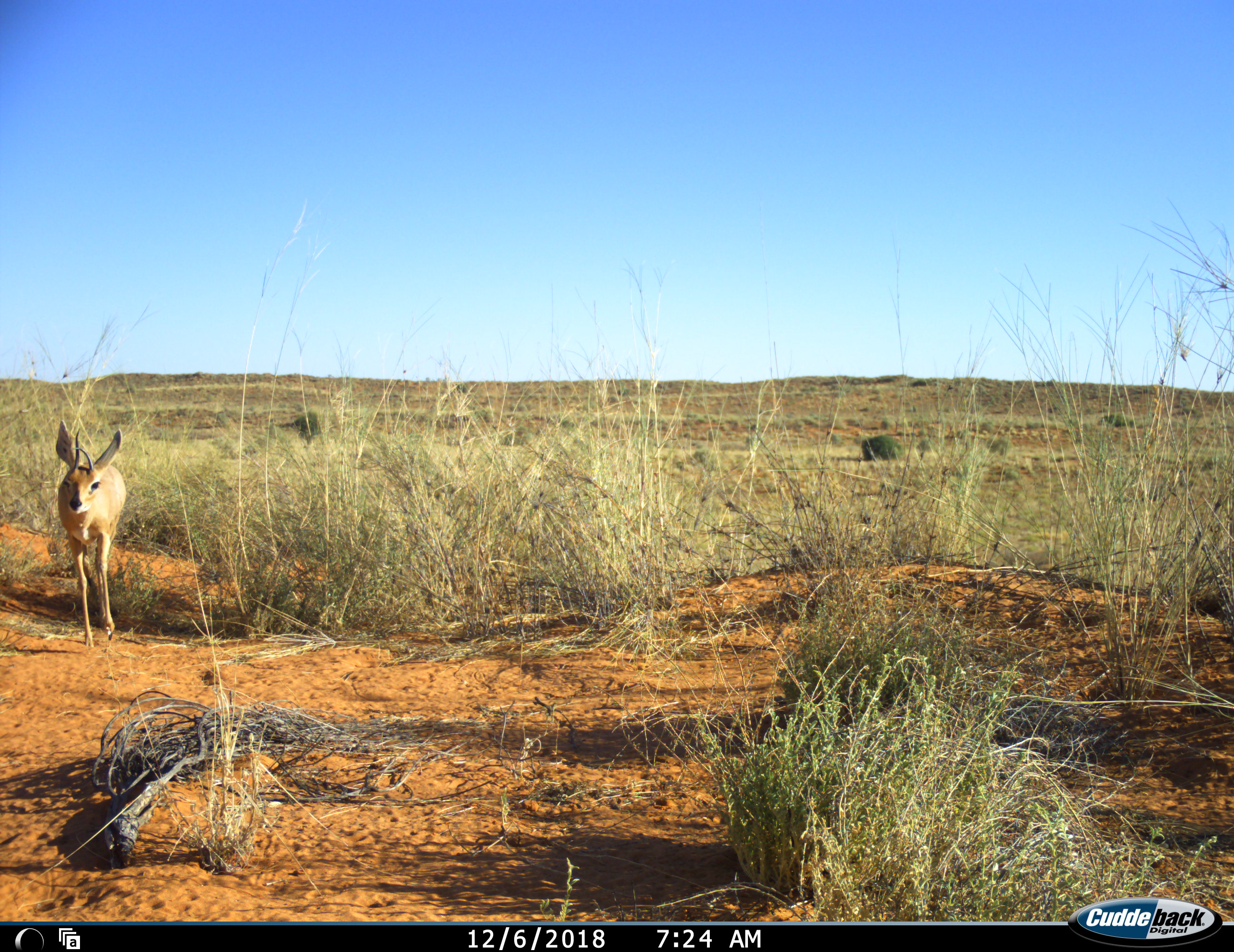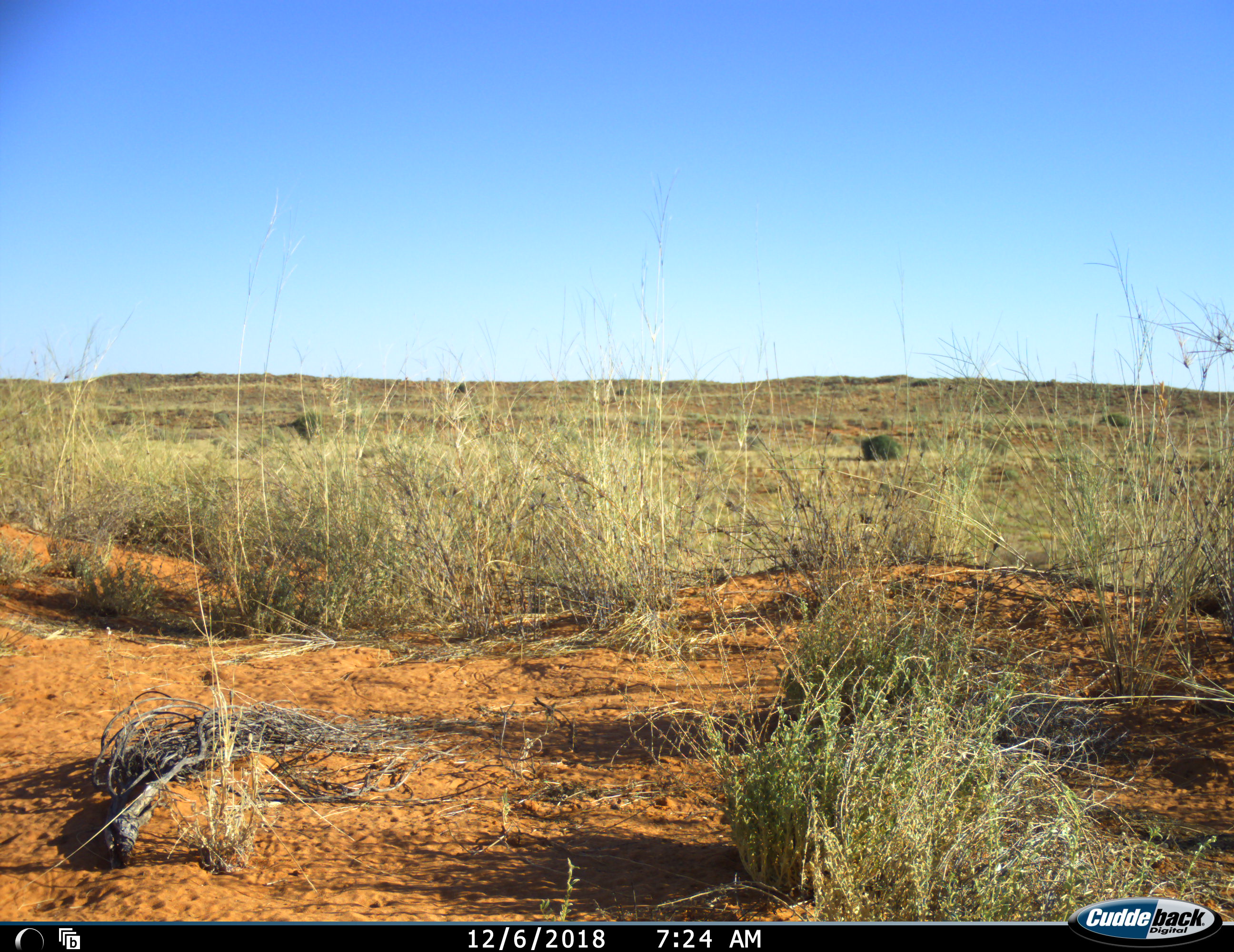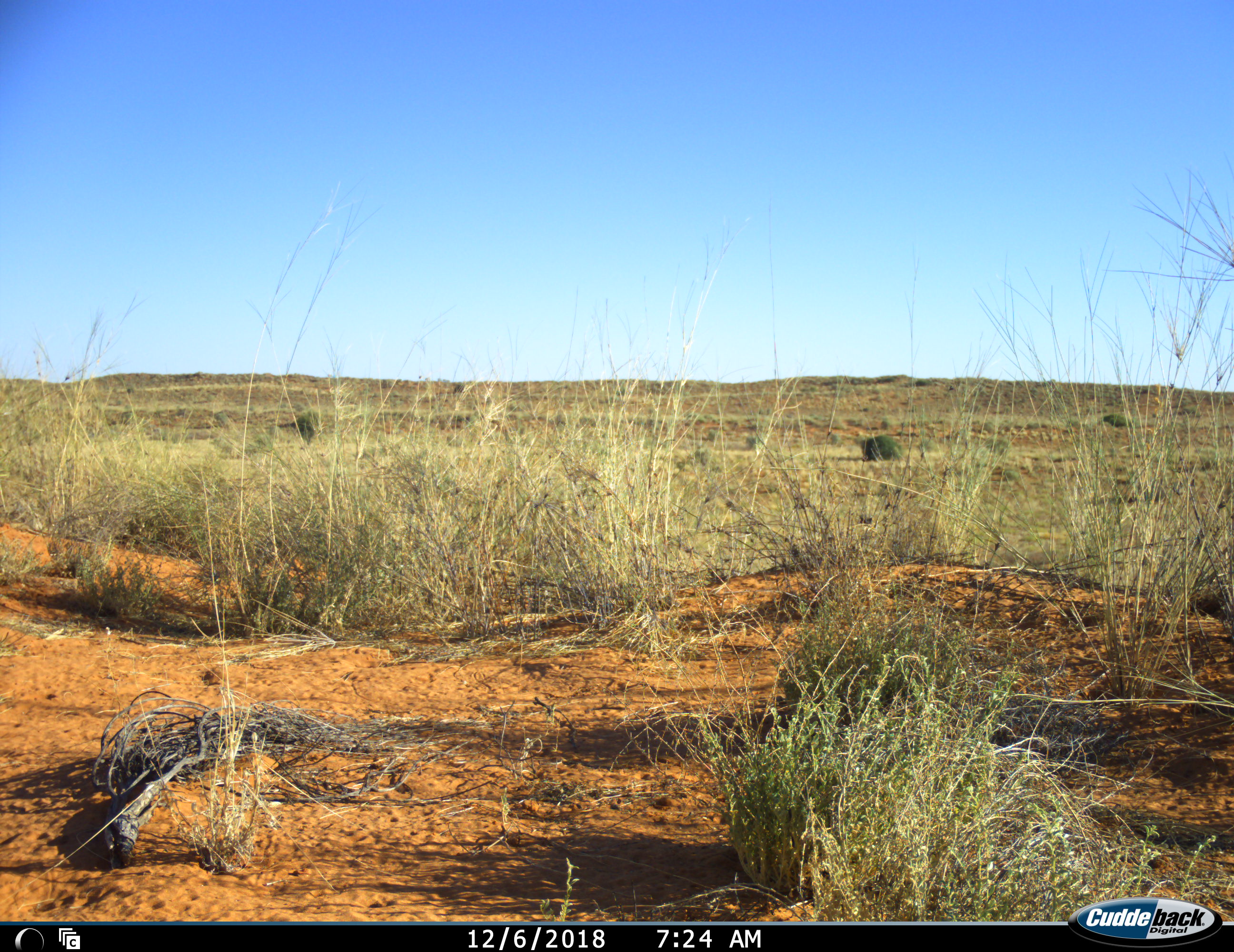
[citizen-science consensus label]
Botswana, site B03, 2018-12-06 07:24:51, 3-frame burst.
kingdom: Animalia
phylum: Chordata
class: Mammalia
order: Artiodactyla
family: Bovidae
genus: Raphicerus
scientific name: Raphicerus campestris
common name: steenbok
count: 1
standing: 10%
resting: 0%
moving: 90%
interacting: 0%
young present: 0%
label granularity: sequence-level